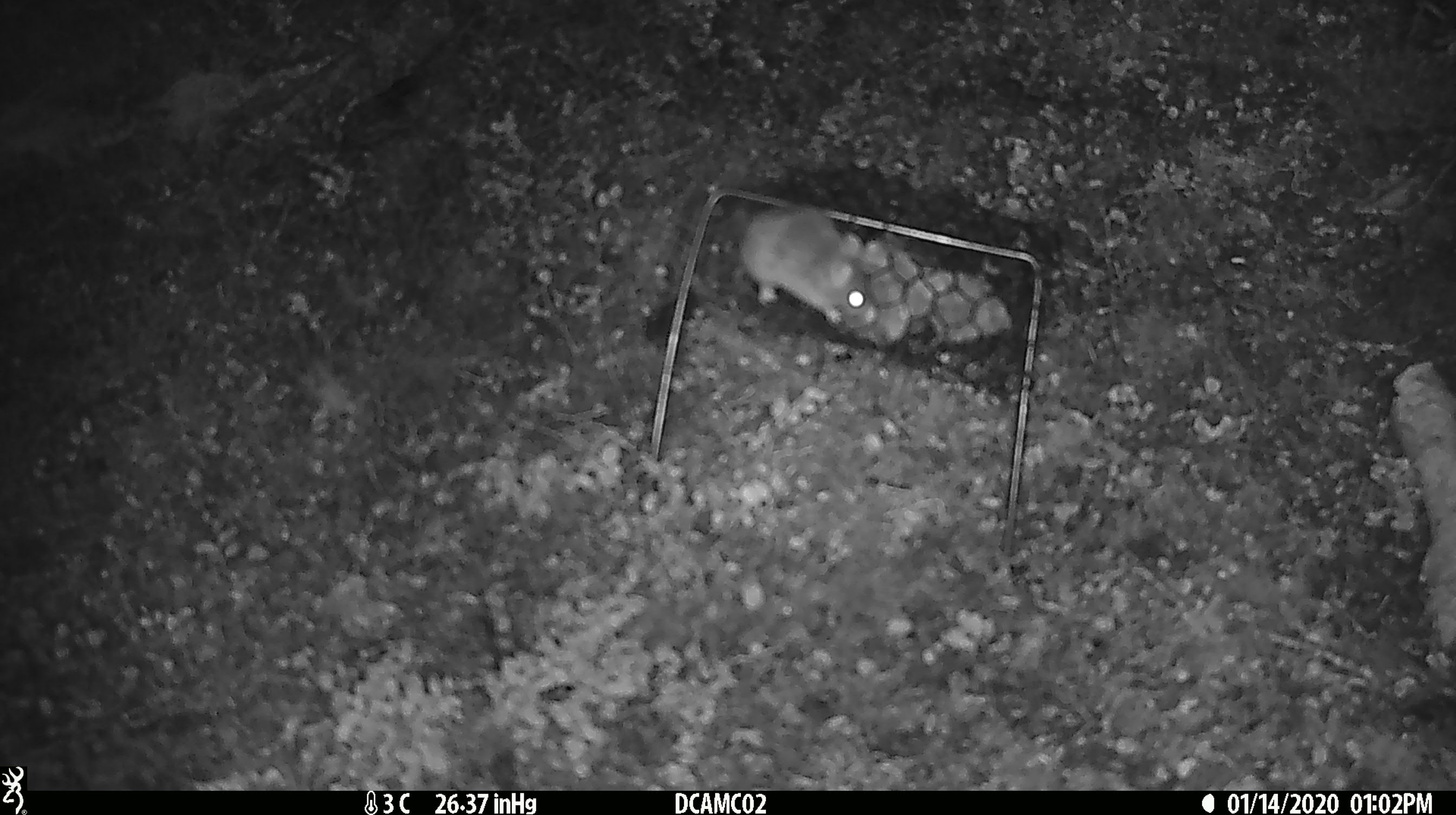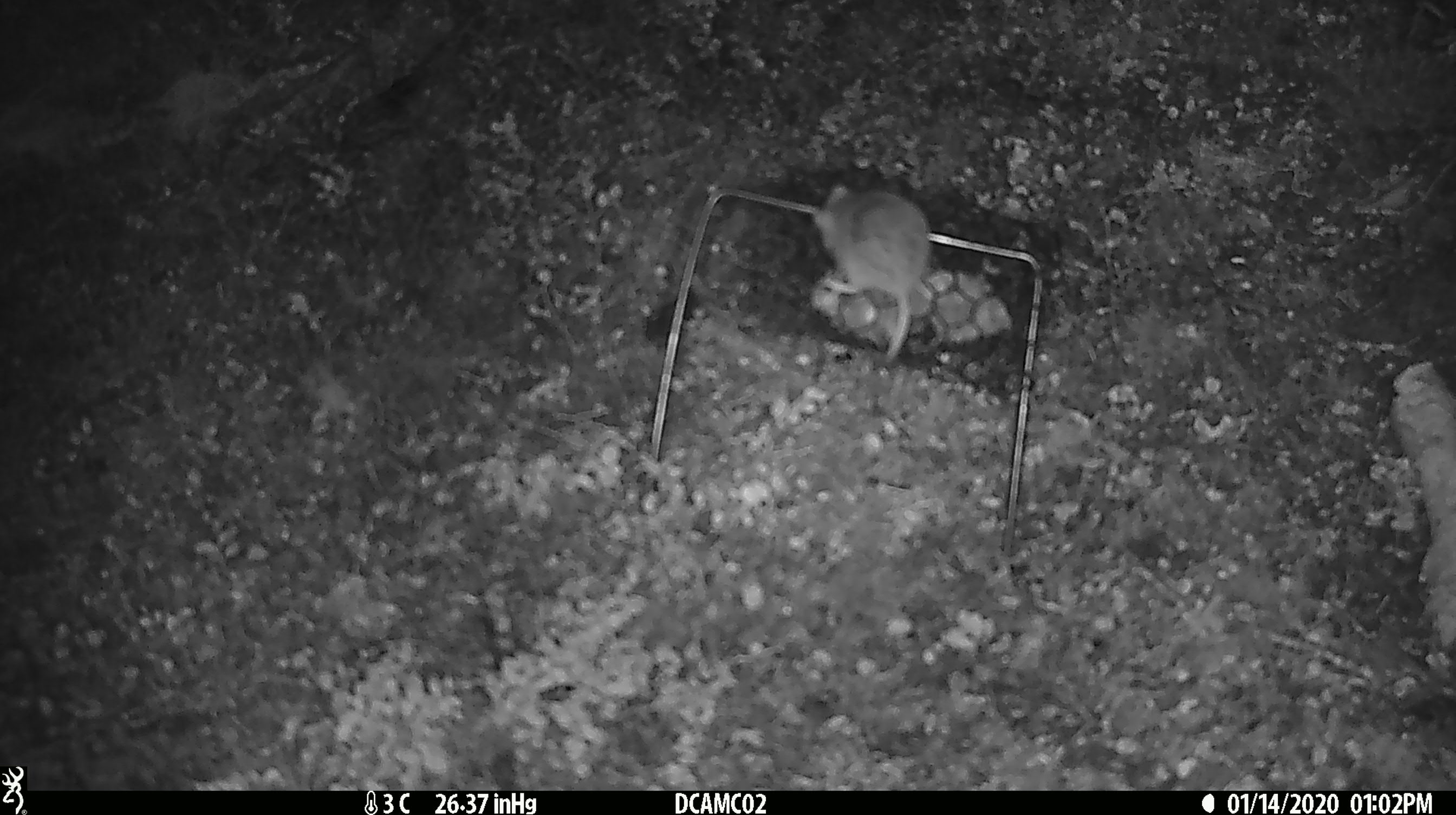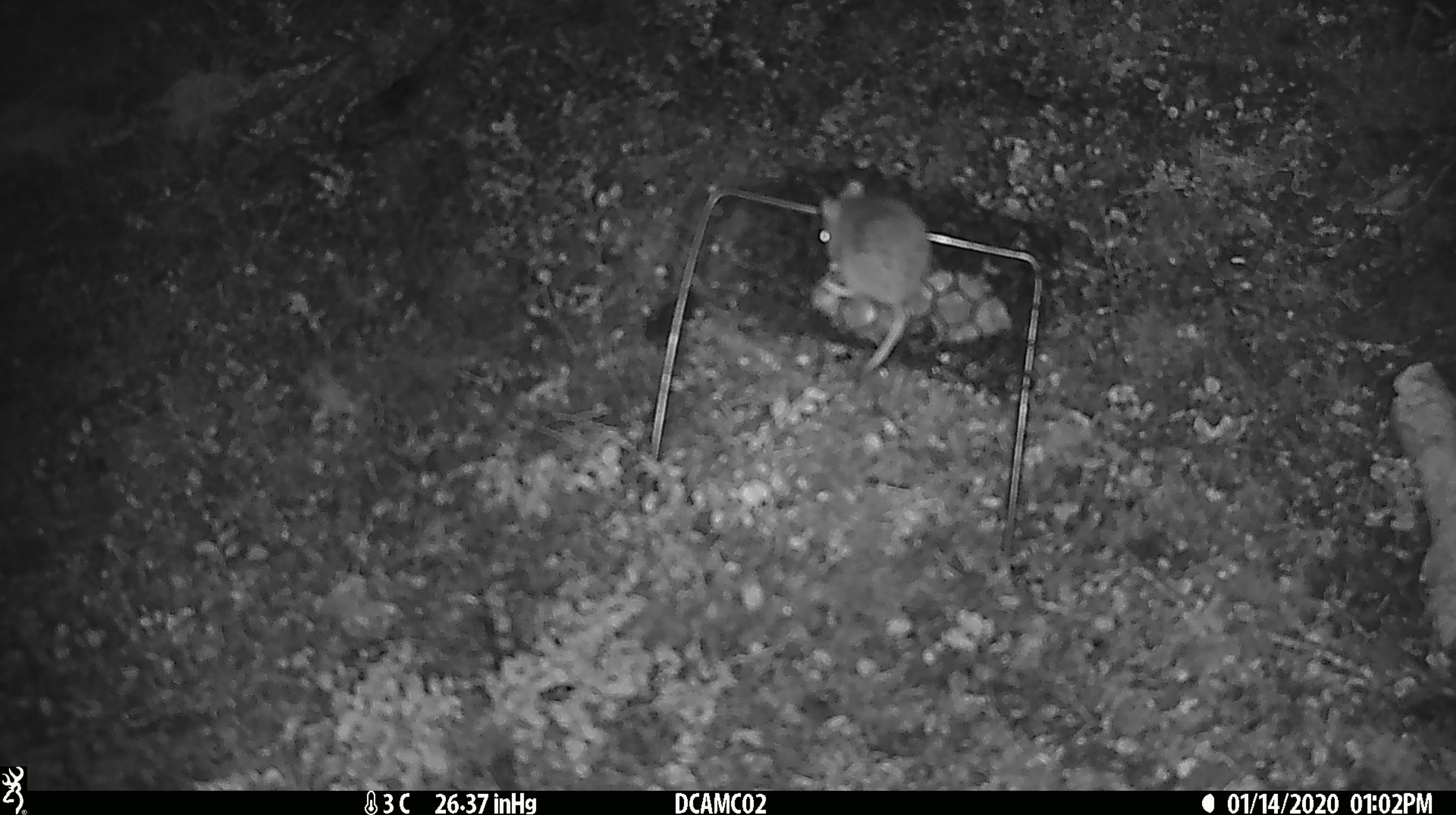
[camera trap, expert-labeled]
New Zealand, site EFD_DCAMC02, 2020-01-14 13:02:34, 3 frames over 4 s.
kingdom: Animalia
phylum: Chordata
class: Mammalia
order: Rodentia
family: Muridae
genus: Mus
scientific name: Mus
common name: mouse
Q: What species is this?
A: Mouse (Mus).